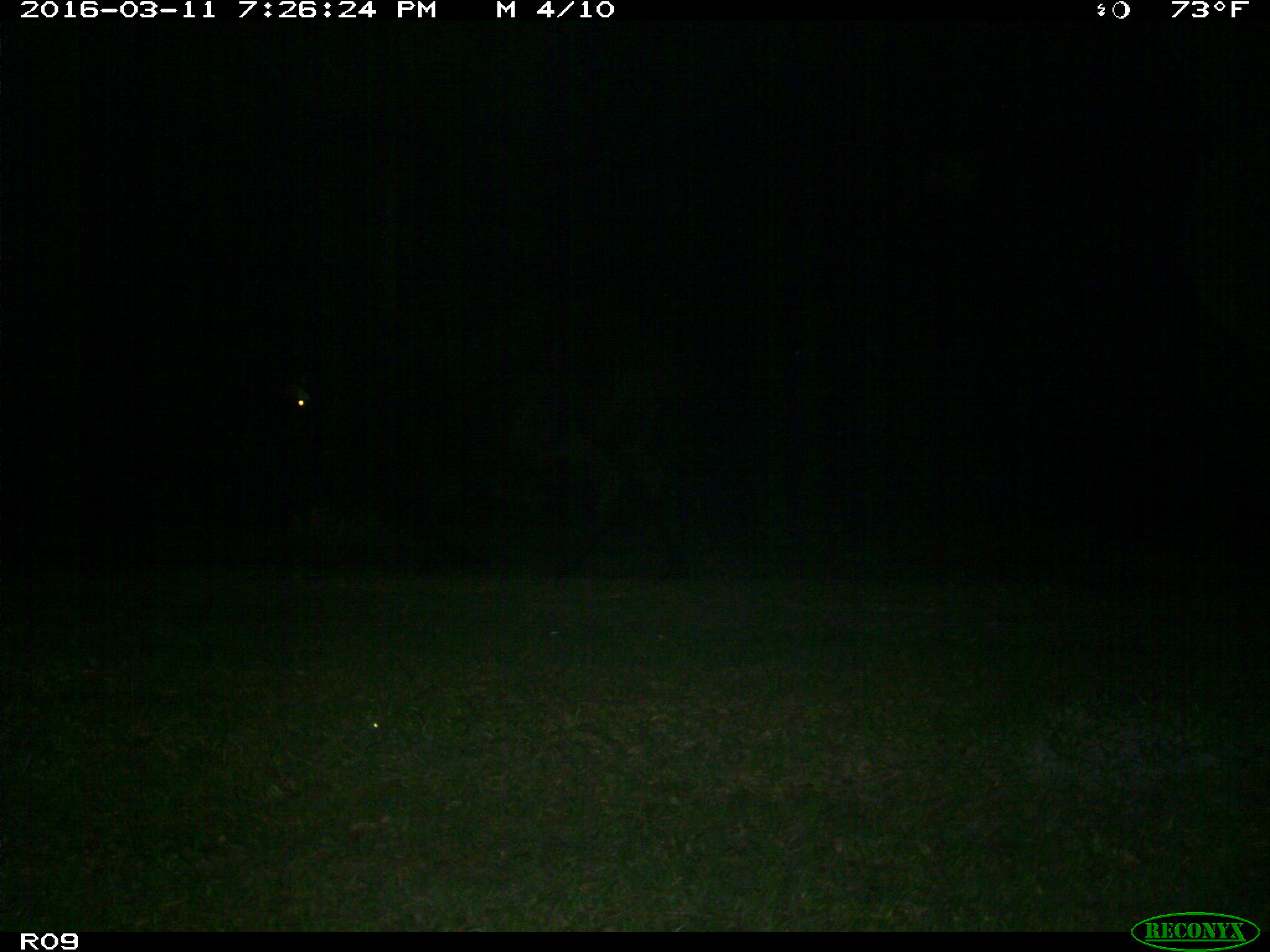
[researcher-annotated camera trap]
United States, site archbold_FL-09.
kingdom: Animalia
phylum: Chordata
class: Mammalia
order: Artiodactyla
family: Bovidae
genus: Bos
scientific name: Bos taurus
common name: domestic cow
Bos taurus (domestic cow).